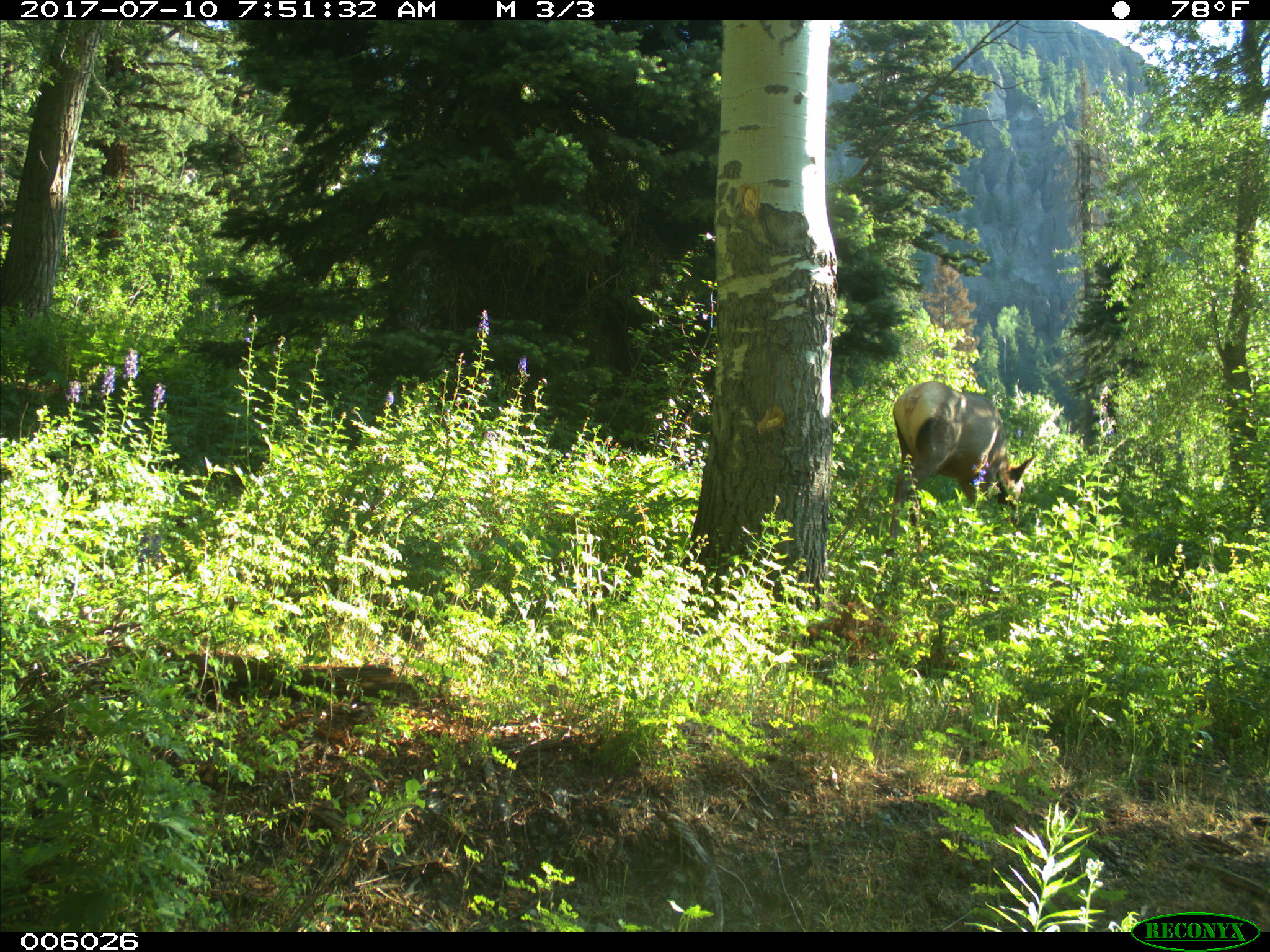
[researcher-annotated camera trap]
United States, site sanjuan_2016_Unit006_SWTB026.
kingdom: Animalia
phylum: Chordata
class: Mammalia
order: Artiodactyla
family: Cervidae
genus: Cervus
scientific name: Cervus elaphus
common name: red deer